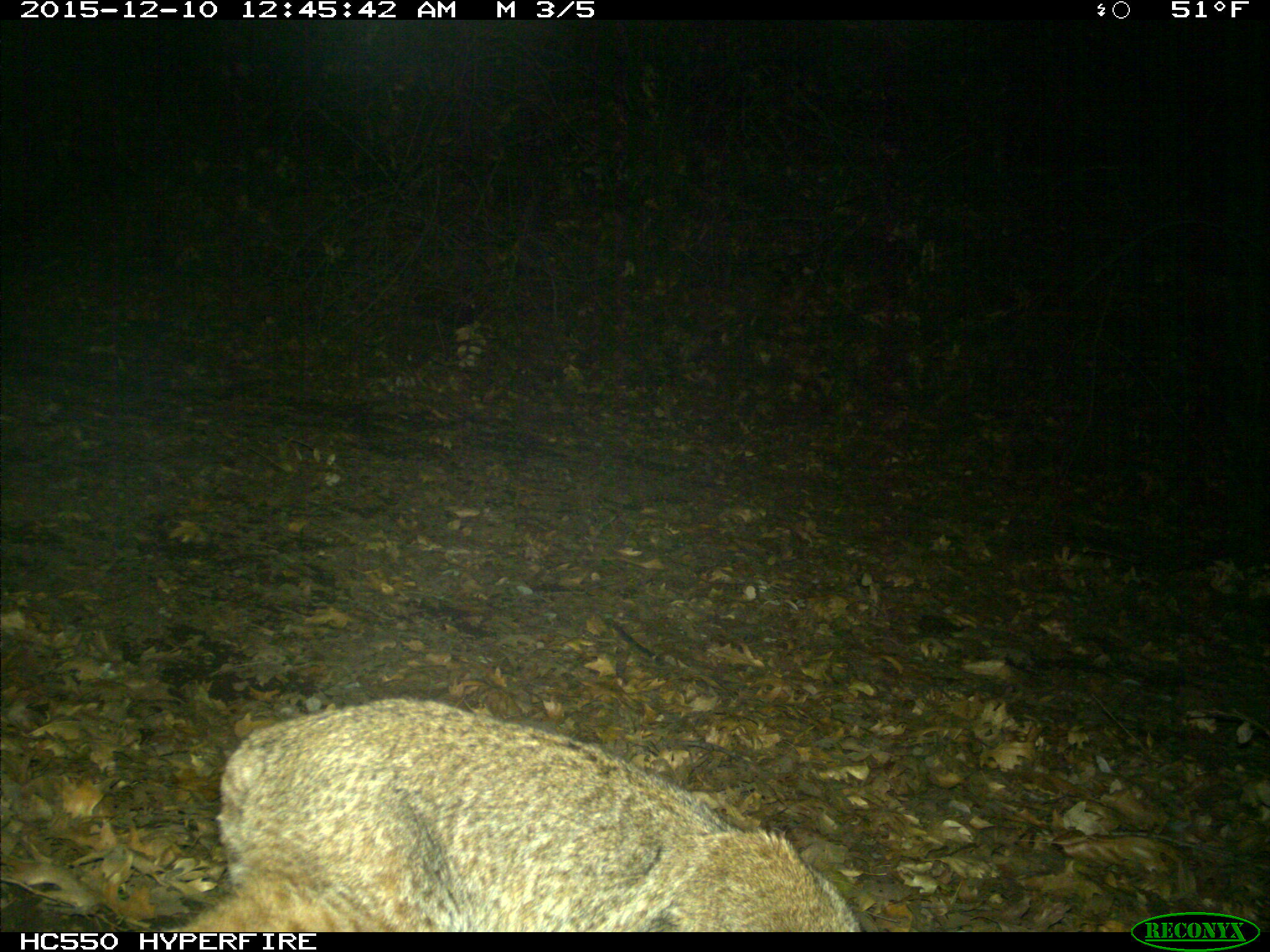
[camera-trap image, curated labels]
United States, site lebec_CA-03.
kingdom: Animalia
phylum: Chordata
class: Mammalia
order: Carnivora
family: Felidae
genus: Lynx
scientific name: Lynx rufus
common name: bobcat